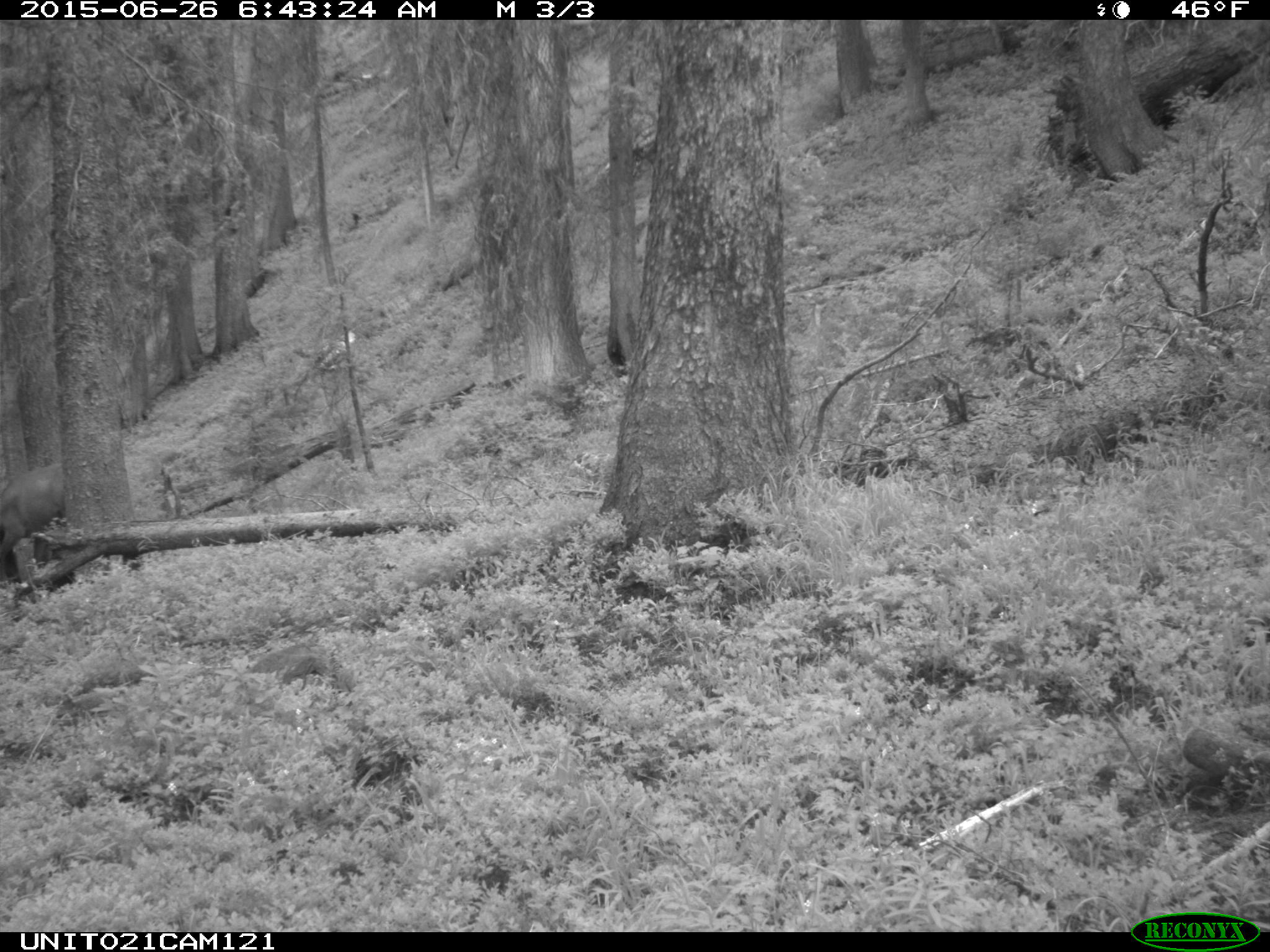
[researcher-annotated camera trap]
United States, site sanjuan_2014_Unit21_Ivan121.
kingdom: Animalia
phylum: Chordata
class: Mammalia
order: Artiodactyla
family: Cervidae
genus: Cervus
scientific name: Cervus elaphus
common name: red deer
Cervus elaphus (red deer).